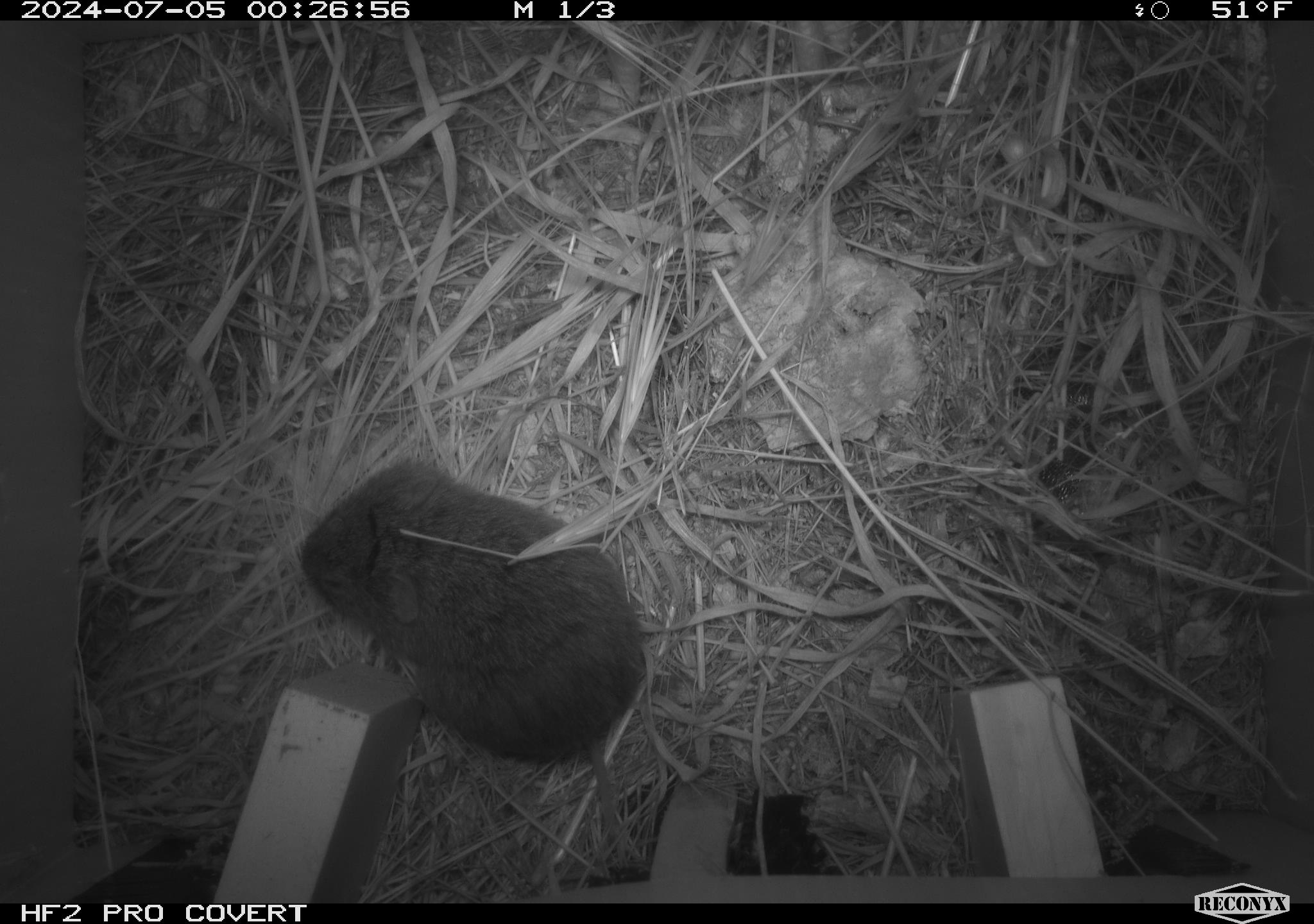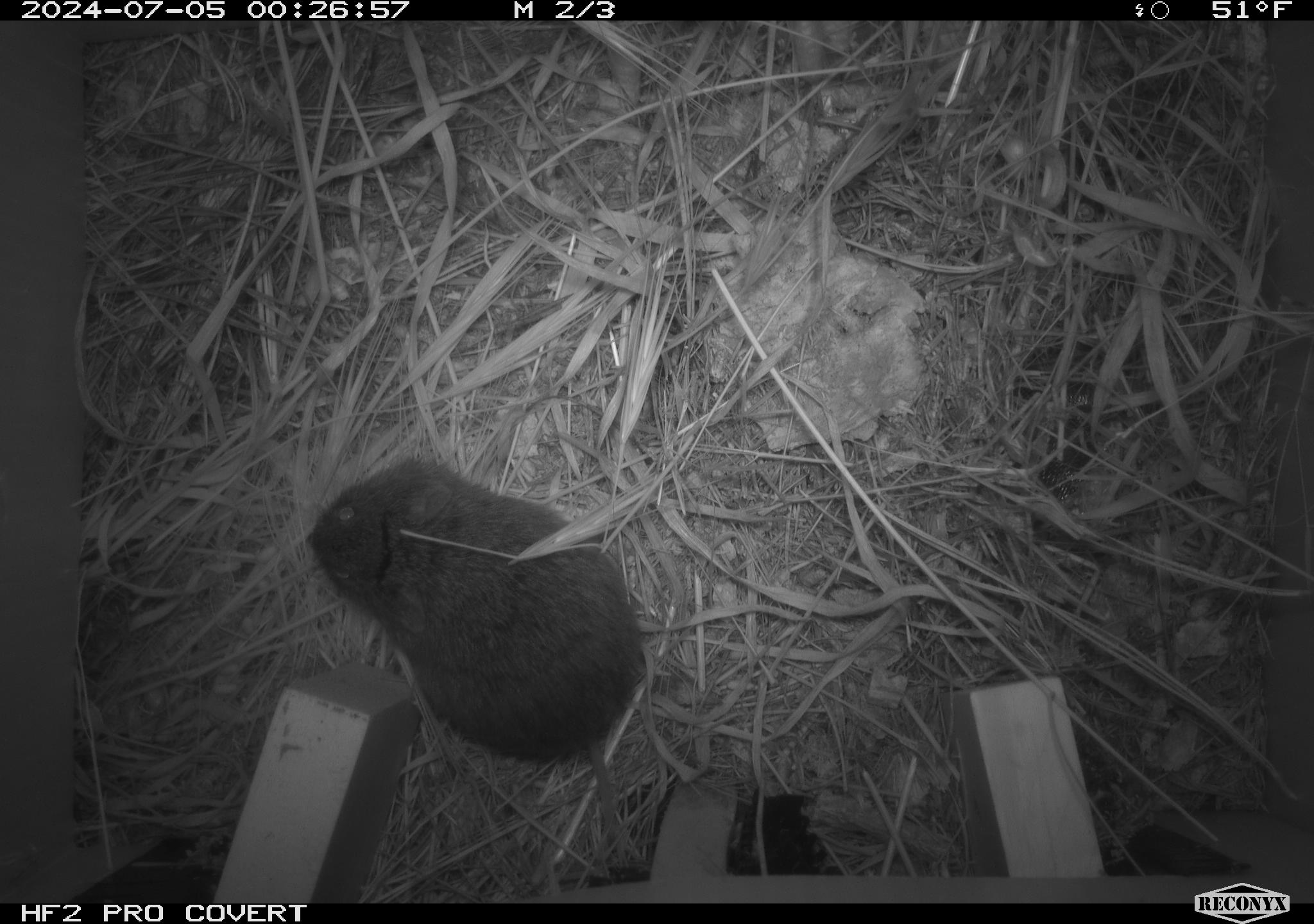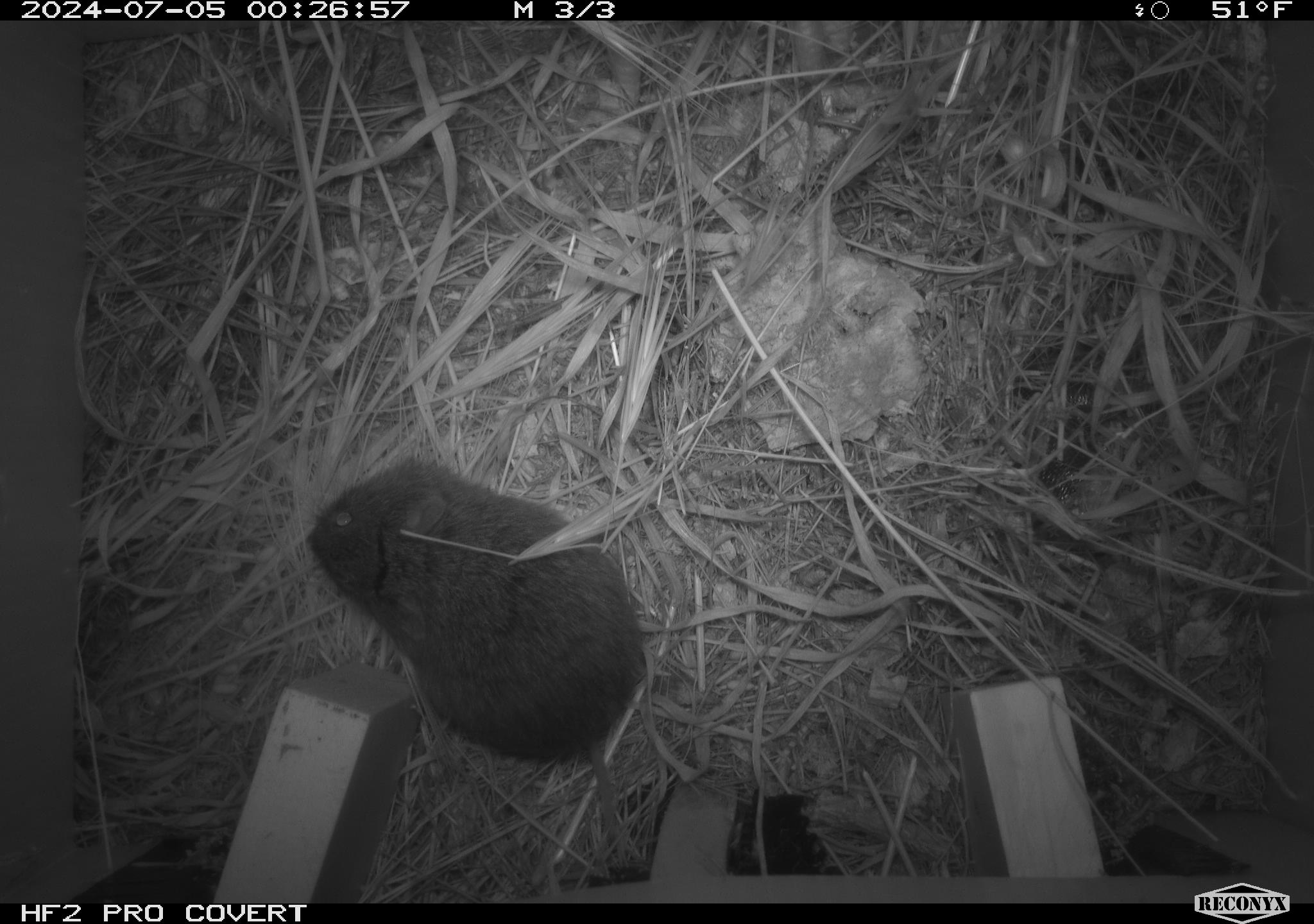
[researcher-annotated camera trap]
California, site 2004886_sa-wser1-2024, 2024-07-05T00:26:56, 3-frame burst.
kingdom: Animalia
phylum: Chordata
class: Mammalia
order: Rodentia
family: Cricetidae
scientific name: Arvicolinae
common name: voles, lemmings, and muskrats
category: arvicolinae subfamily